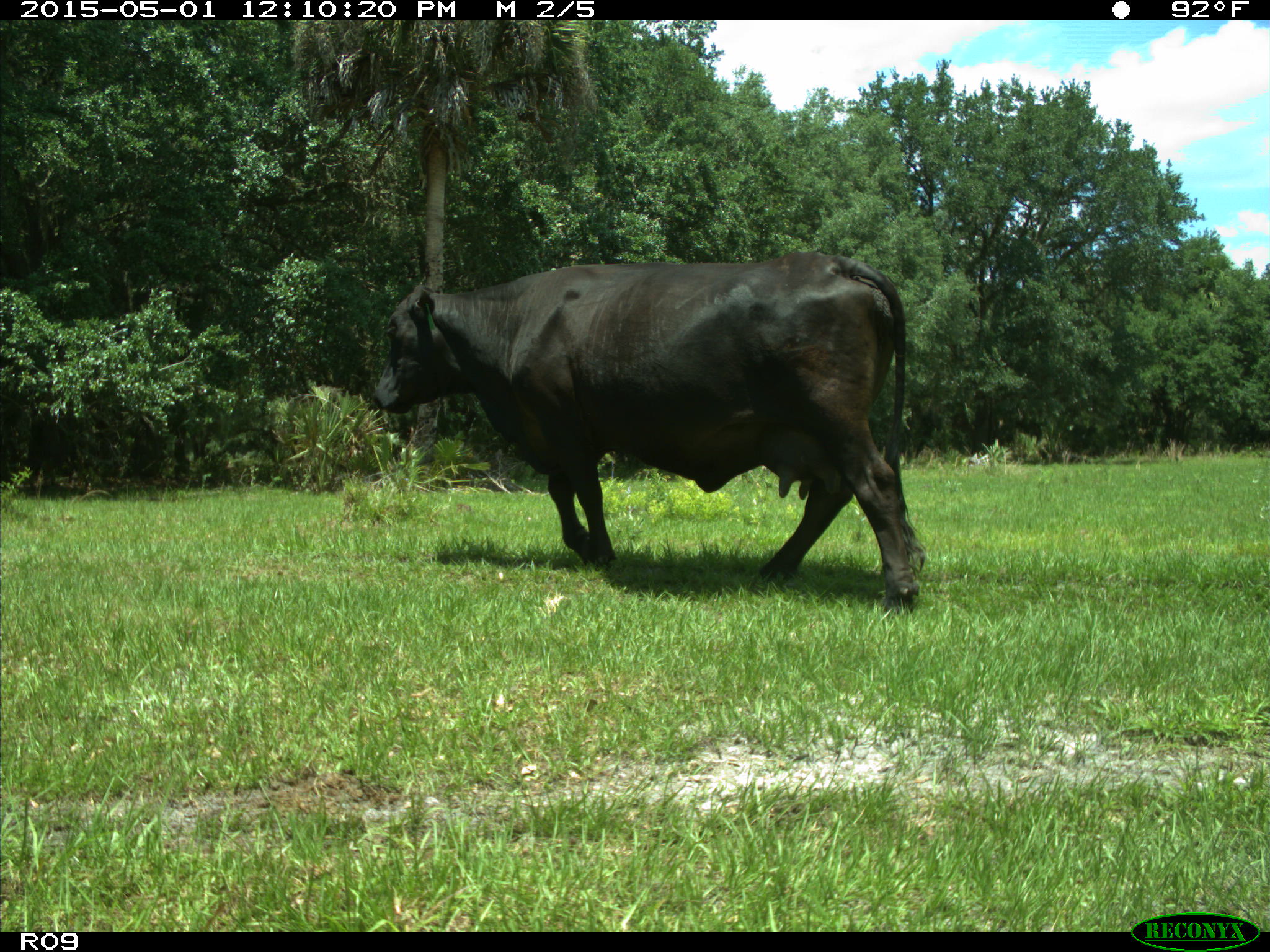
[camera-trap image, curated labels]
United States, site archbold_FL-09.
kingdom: Animalia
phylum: Chordata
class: Mammalia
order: Artiodactyla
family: Bovidae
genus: Bos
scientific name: Bos taurus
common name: domestic cow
Bos taurus (domestic cow).